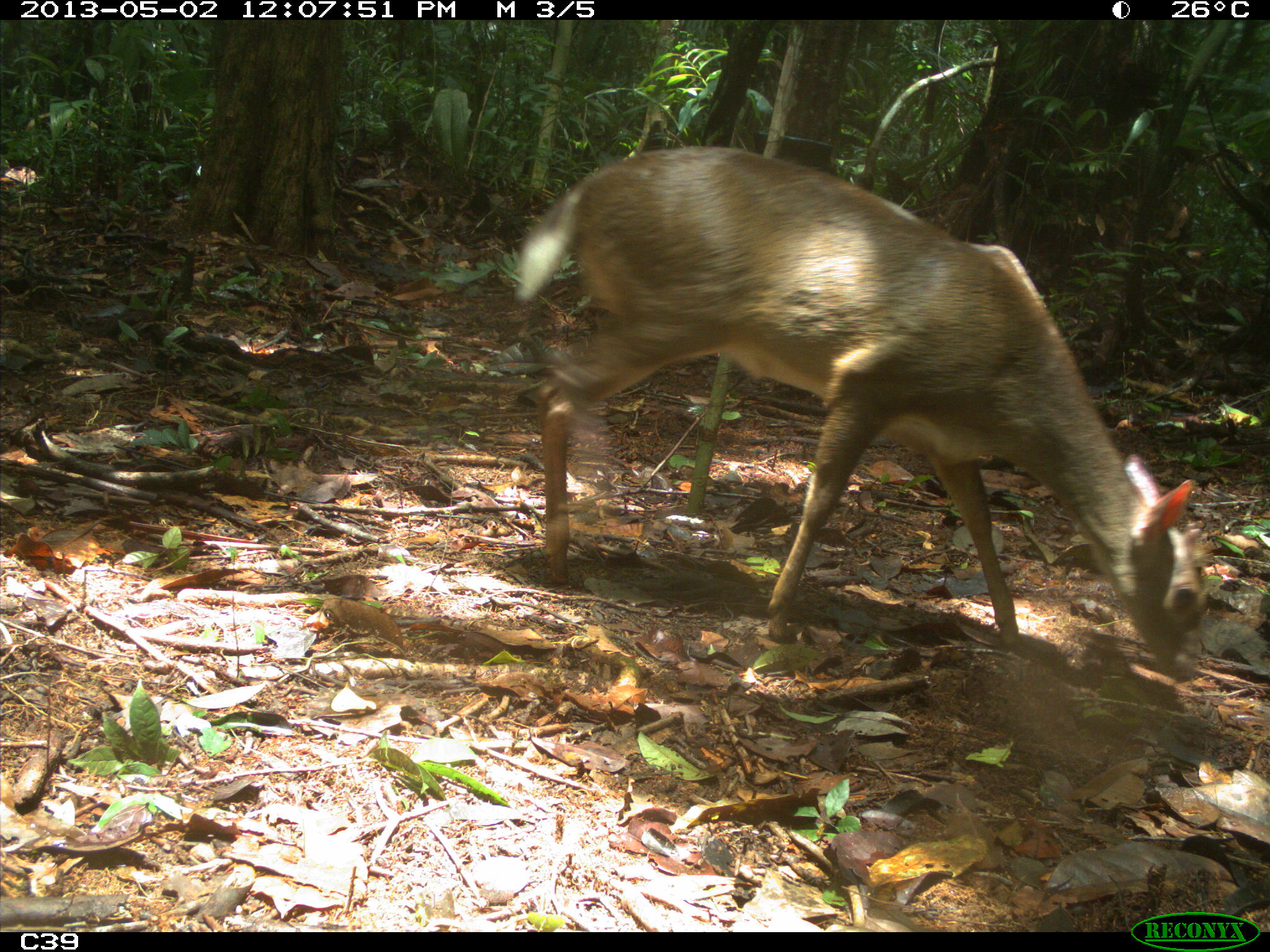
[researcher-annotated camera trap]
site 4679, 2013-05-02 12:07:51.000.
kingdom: Animalia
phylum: Chordata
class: Mammalia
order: Artiodactyla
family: Cervidae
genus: Mazama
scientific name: Mazama gouazoubira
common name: gray brocket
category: mazama gouazaoubira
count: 1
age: adult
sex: male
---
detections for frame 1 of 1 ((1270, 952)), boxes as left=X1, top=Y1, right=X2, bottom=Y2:
mazama gouazaoubira: left=516, top=145, right=1208, bottom=683